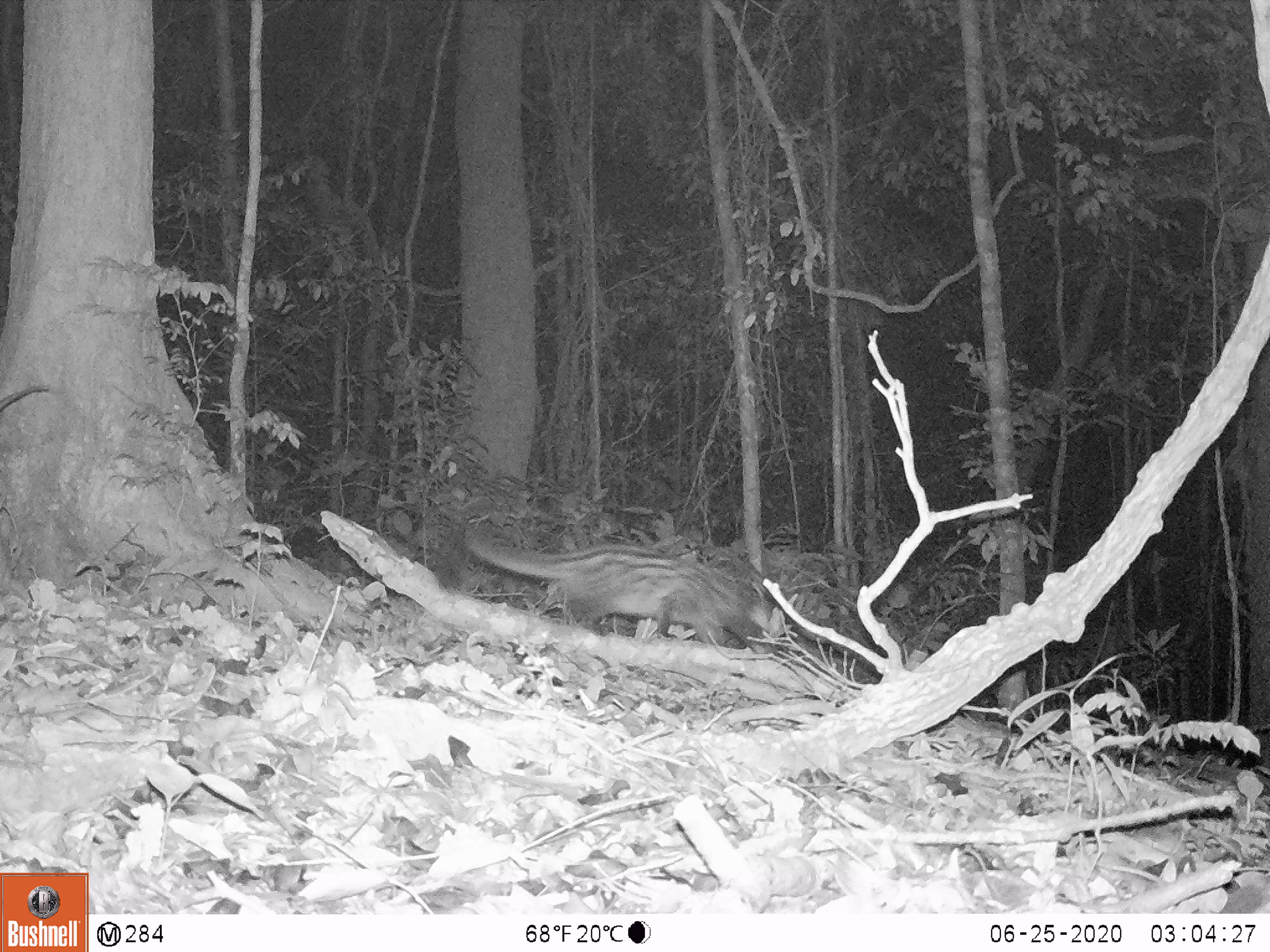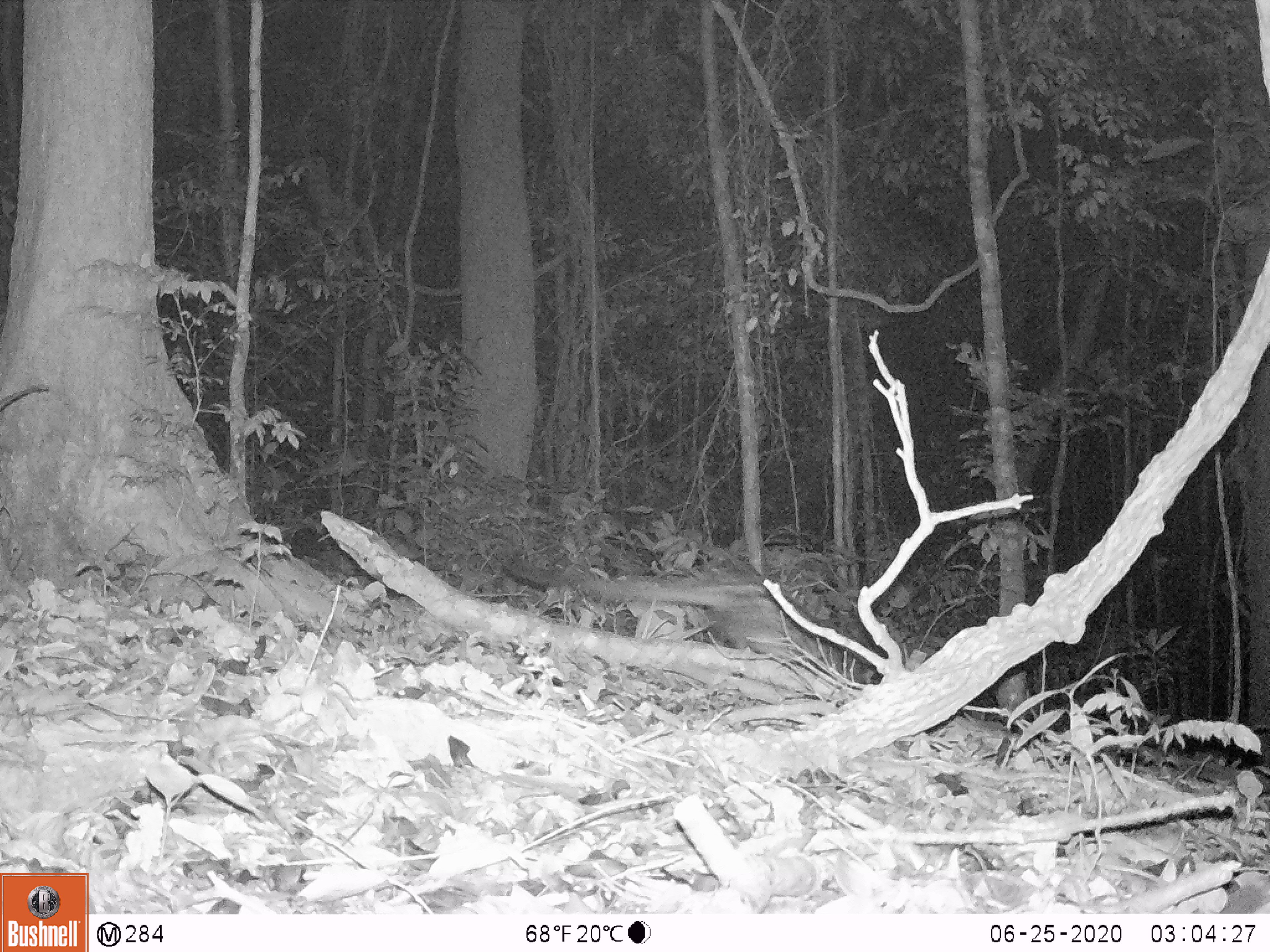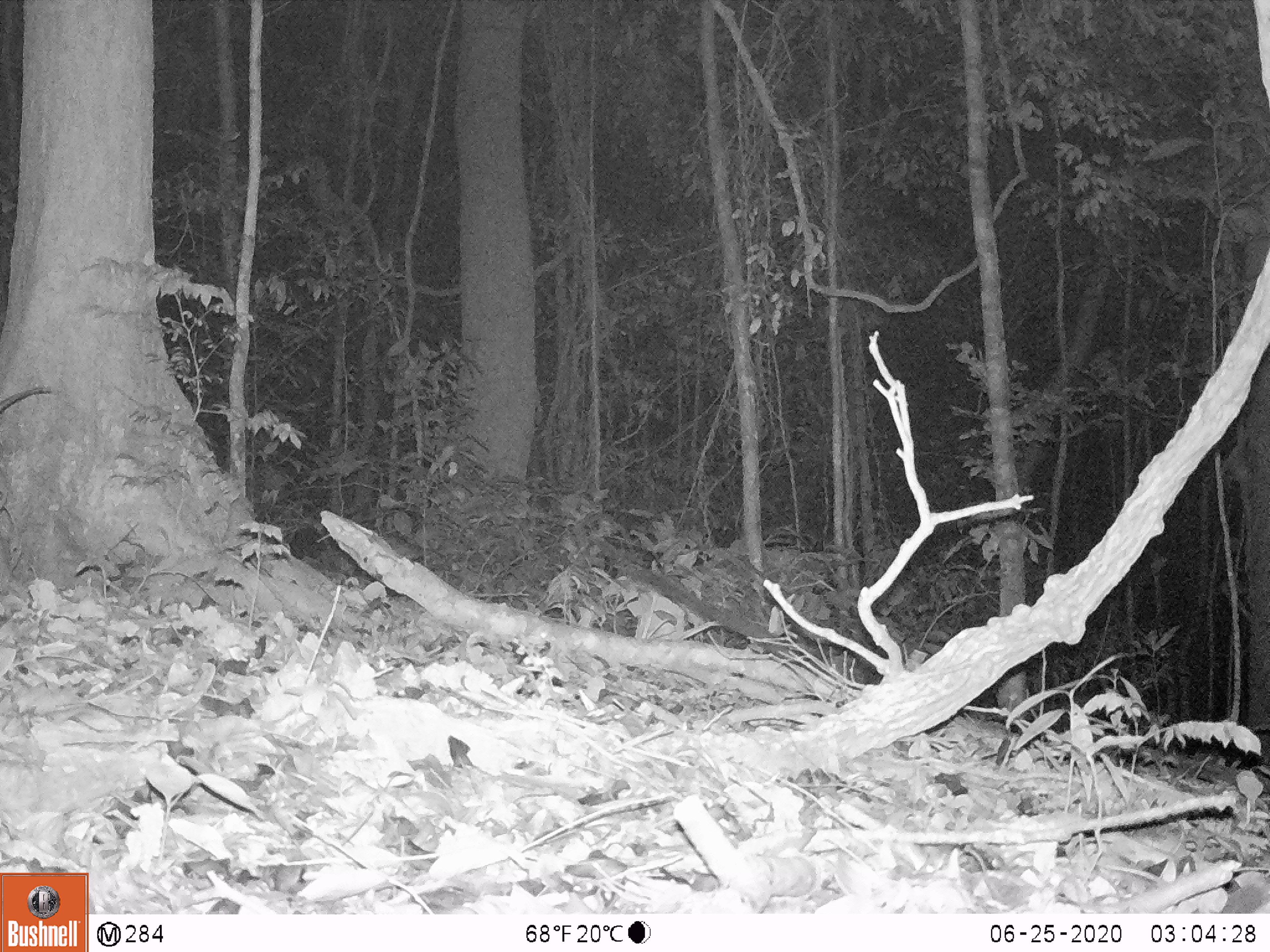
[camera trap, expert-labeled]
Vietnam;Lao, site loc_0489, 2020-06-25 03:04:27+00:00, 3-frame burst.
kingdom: Animalia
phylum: Chordata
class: Mammalia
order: Carnivora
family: Viverridae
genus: Paradoxurus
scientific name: Paradoxurus hermaphroditus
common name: common palm civet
Common palm civet (Paradoxurus hermaphroditus). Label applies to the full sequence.